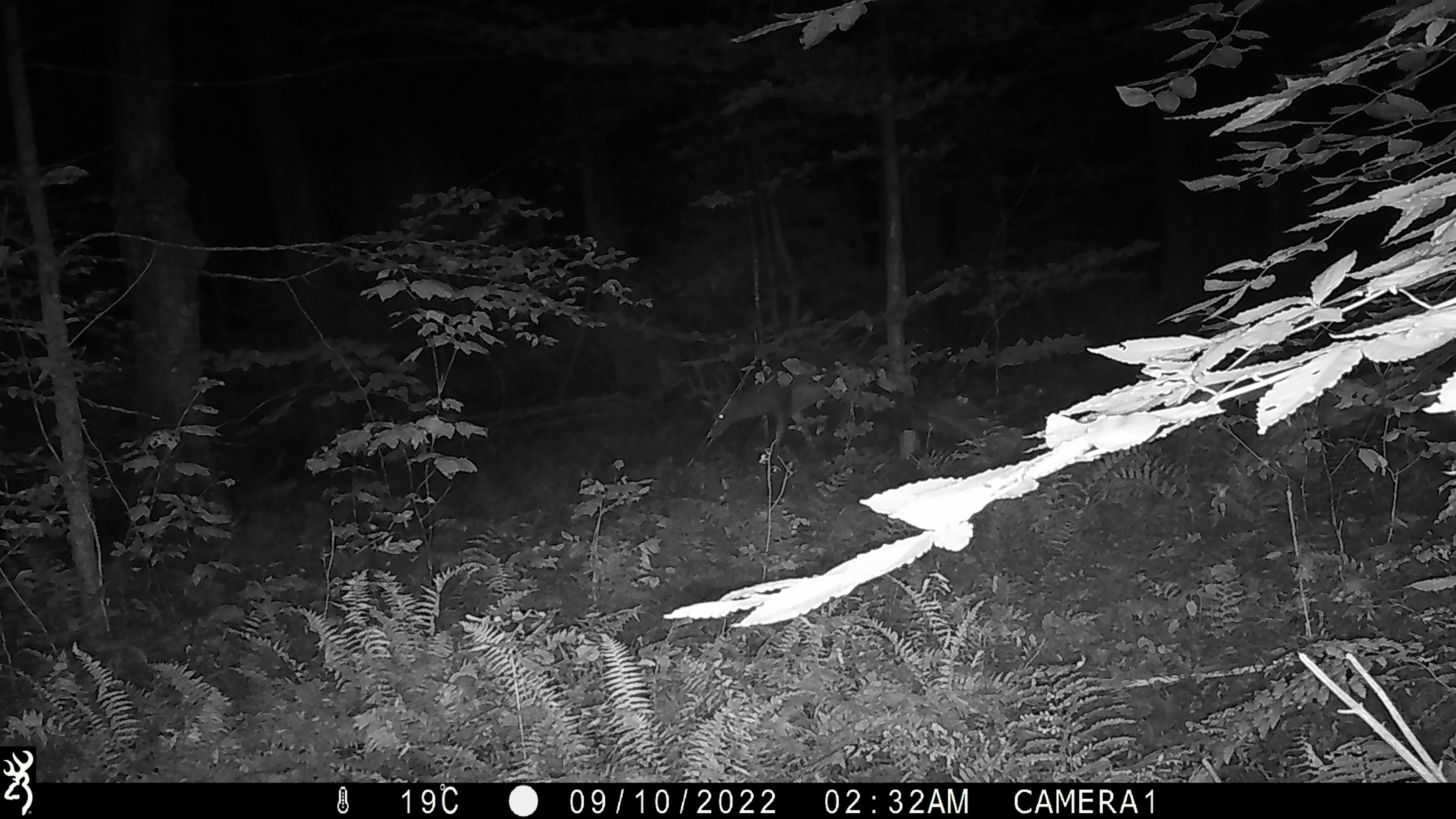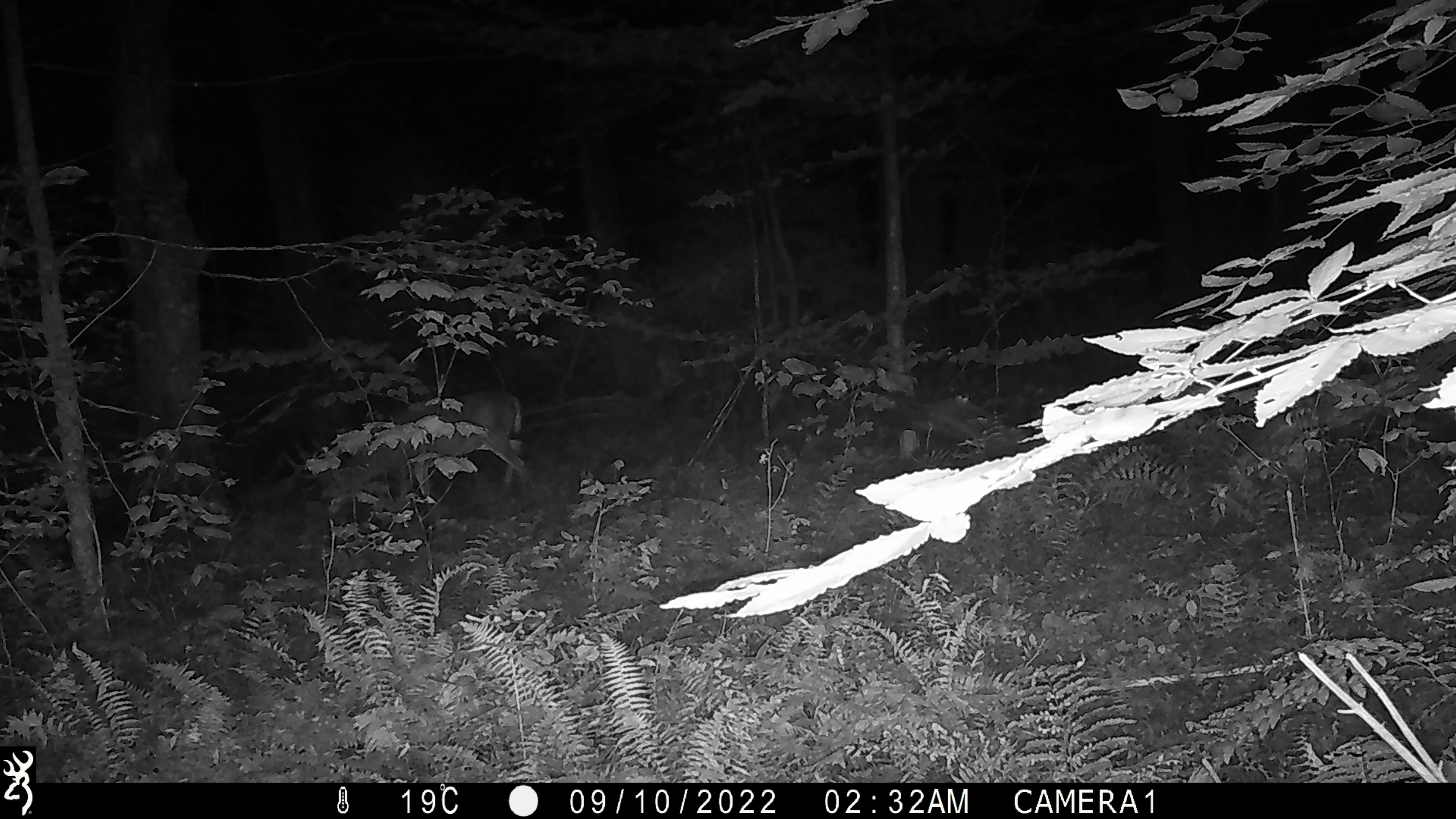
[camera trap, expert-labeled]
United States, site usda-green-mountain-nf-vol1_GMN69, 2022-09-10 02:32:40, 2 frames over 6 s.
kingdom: Animalia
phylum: Chordata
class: Mammalia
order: Artiodactyla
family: Cervidae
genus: Odocoileus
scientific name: Odocoileus virginianus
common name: white-tailed deer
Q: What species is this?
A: White-tailed deer (Odocoileus virginianus).